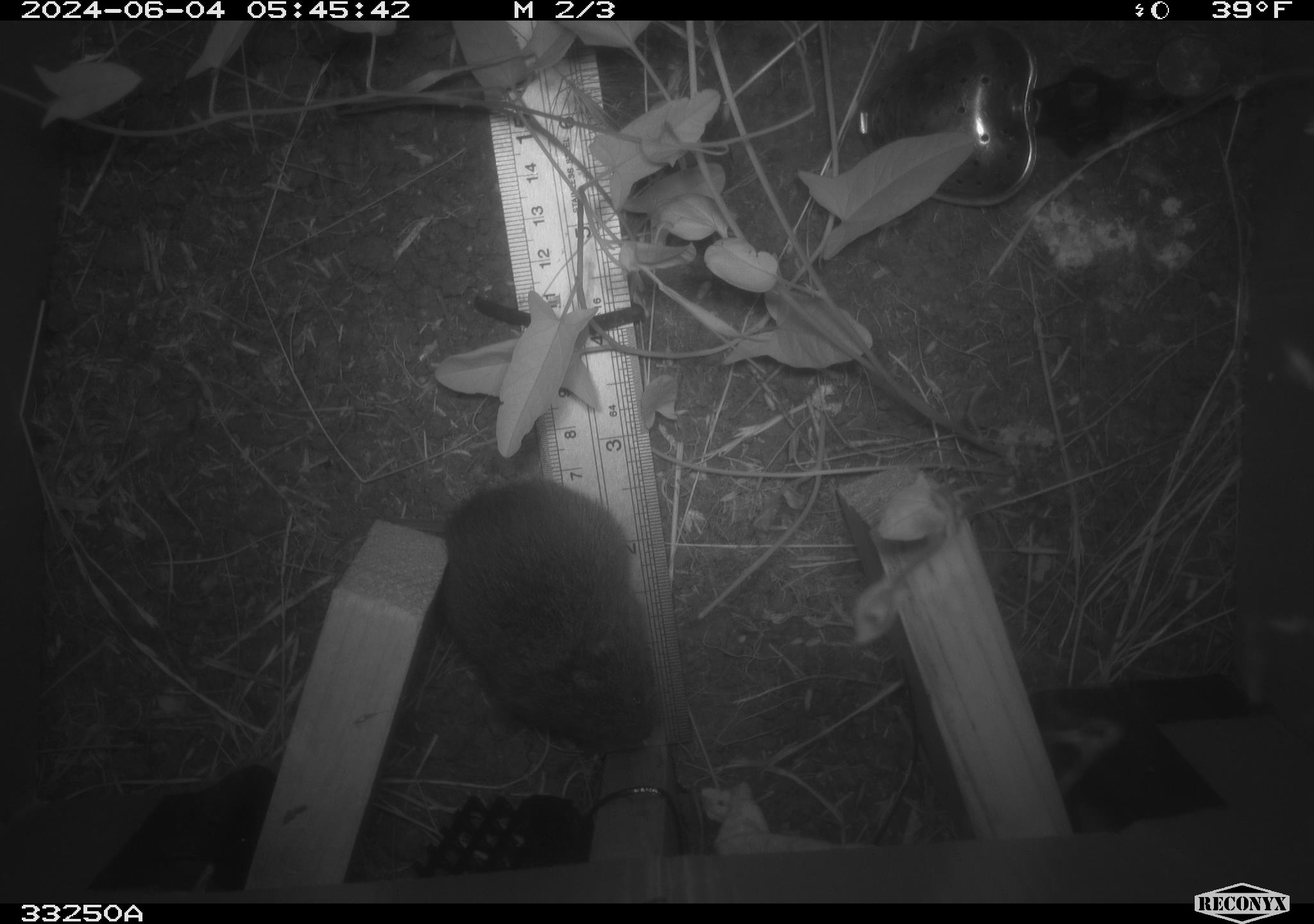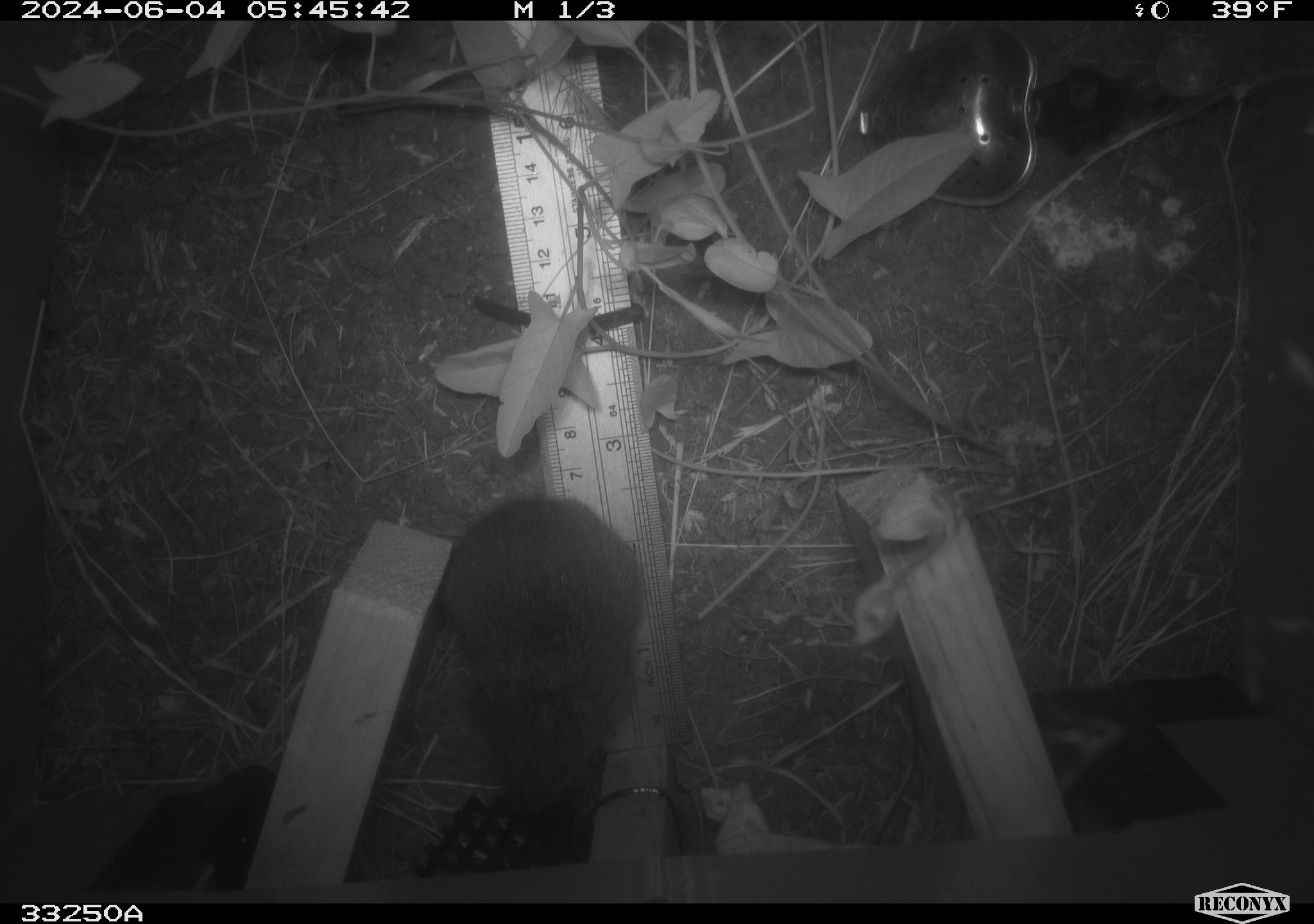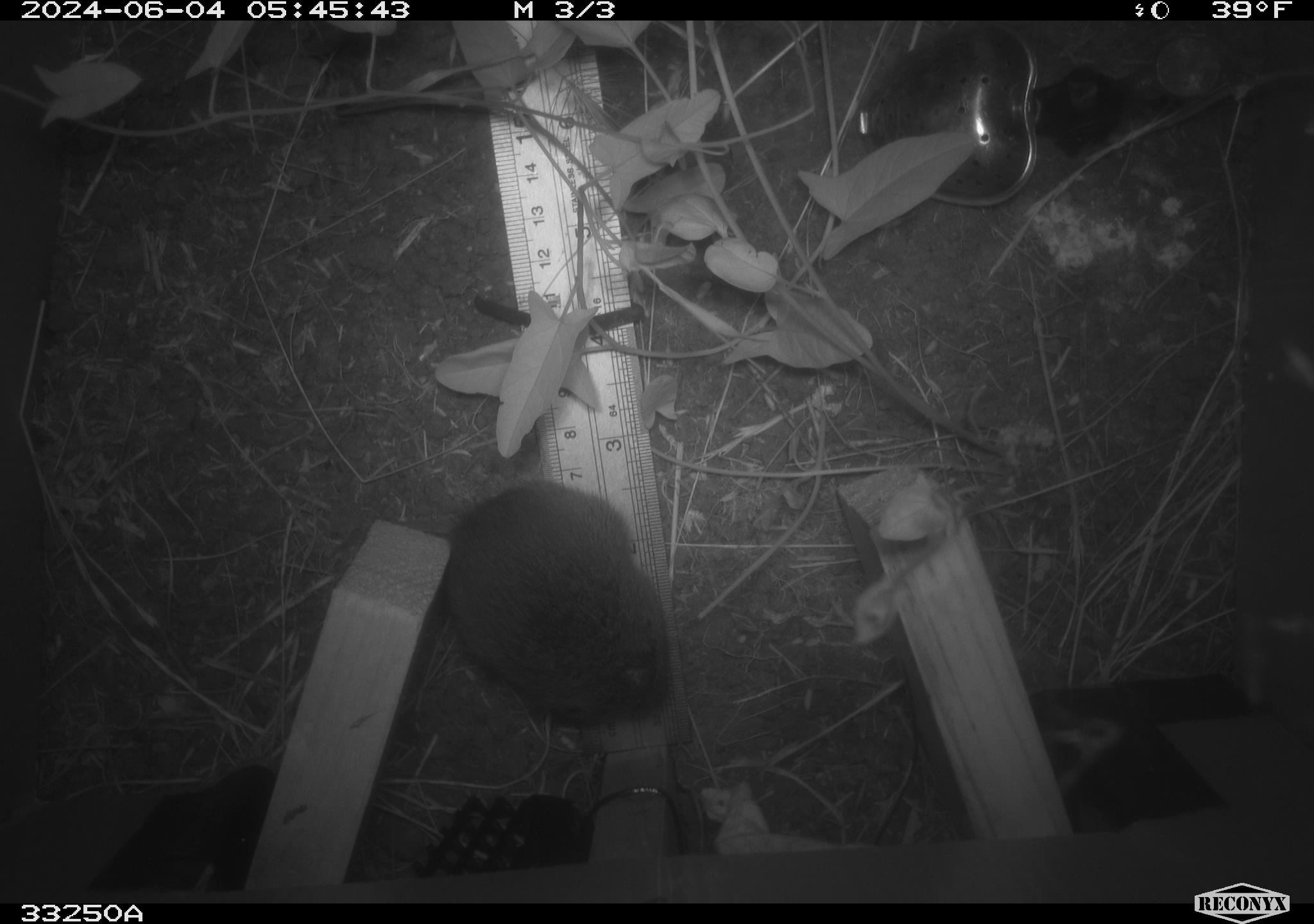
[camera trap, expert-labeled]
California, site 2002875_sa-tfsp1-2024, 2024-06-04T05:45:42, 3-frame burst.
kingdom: Animalia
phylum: Chordata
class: Mammalia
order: Rodentia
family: Cricetidae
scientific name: Arvicolinae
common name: voles, lemmings, and muskrats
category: arvicolinae subfamily